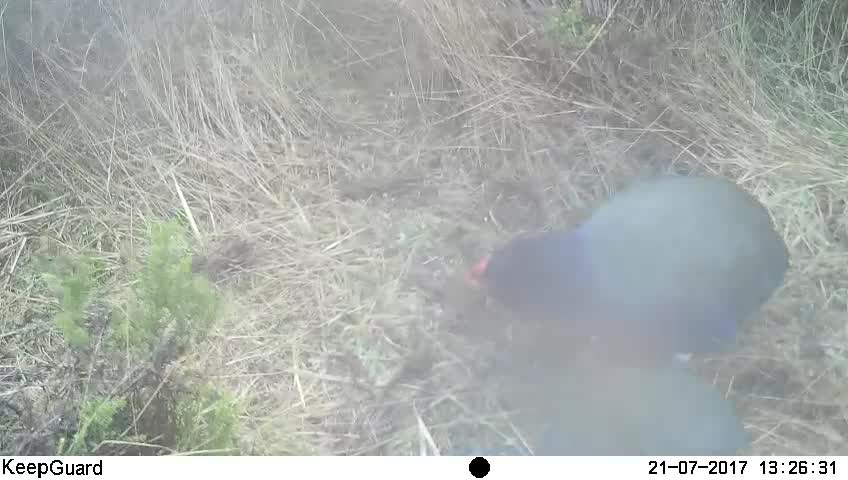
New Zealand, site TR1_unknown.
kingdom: Animalia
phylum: Chordata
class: Aves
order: Gruiformes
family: Rallidae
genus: Porphyrio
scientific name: Porphyrio mantelli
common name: takahe